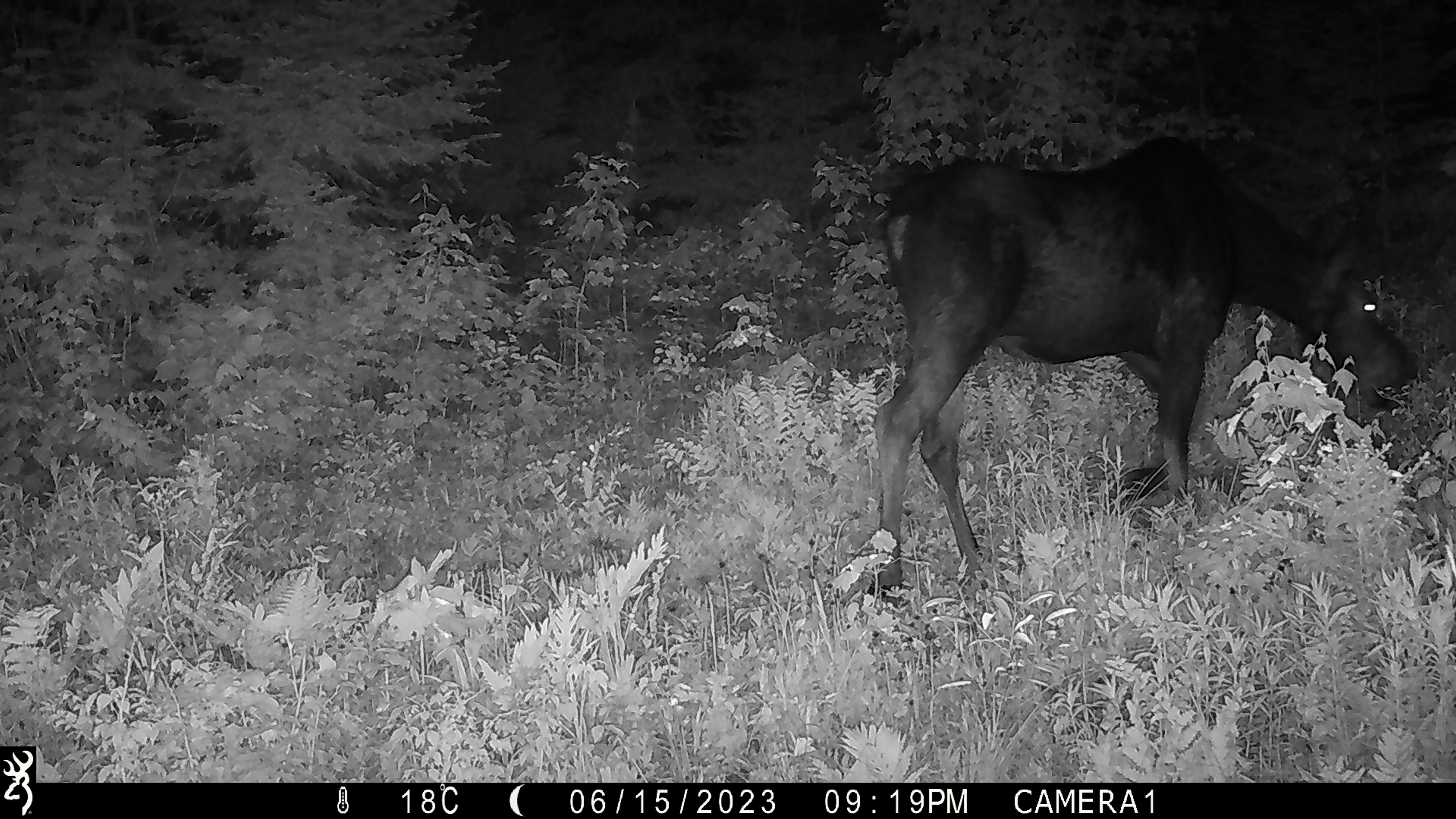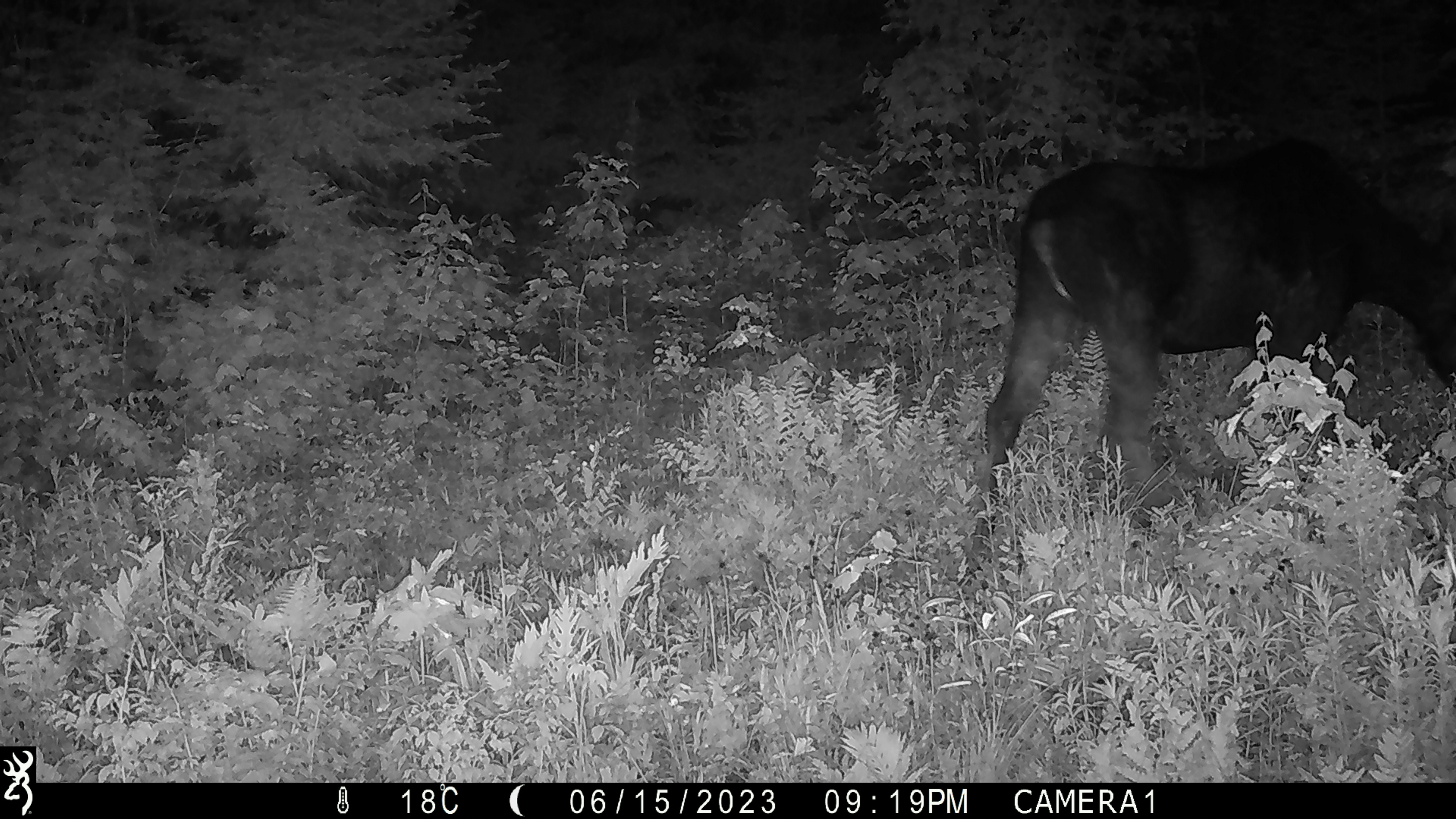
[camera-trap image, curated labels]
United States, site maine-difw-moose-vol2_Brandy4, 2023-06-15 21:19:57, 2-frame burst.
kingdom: Animalia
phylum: Chordata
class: Mammalia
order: Artiodactyla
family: Cervidae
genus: Alces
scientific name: Alces alces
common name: moose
Moose (Alces alces).